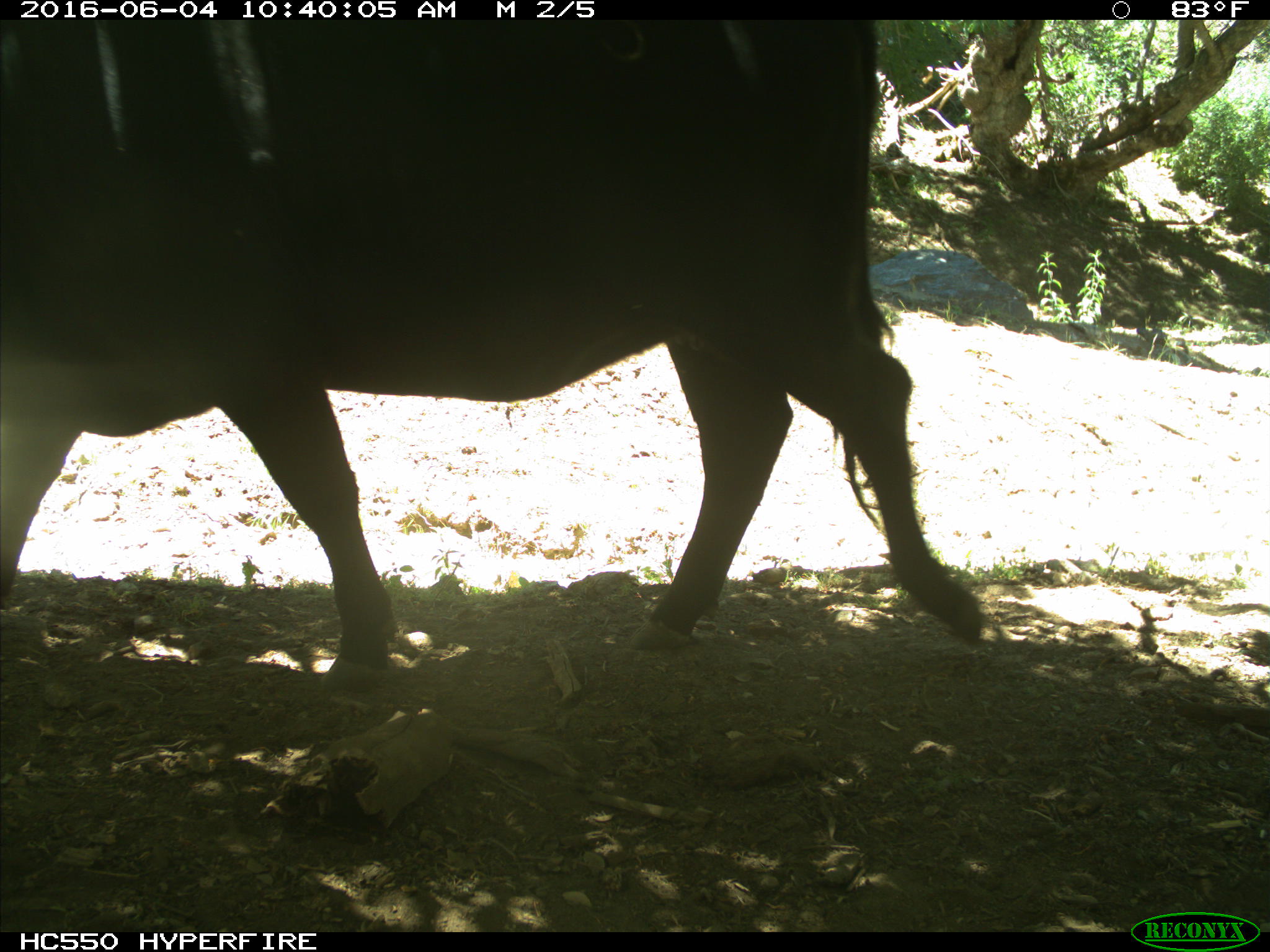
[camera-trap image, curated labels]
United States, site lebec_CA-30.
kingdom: Animalia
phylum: Chordata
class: Mammalia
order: Artiodactyla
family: Bovidae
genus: Bos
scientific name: Bos taurus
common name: domestic cow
Bos taurus (domestic cow).